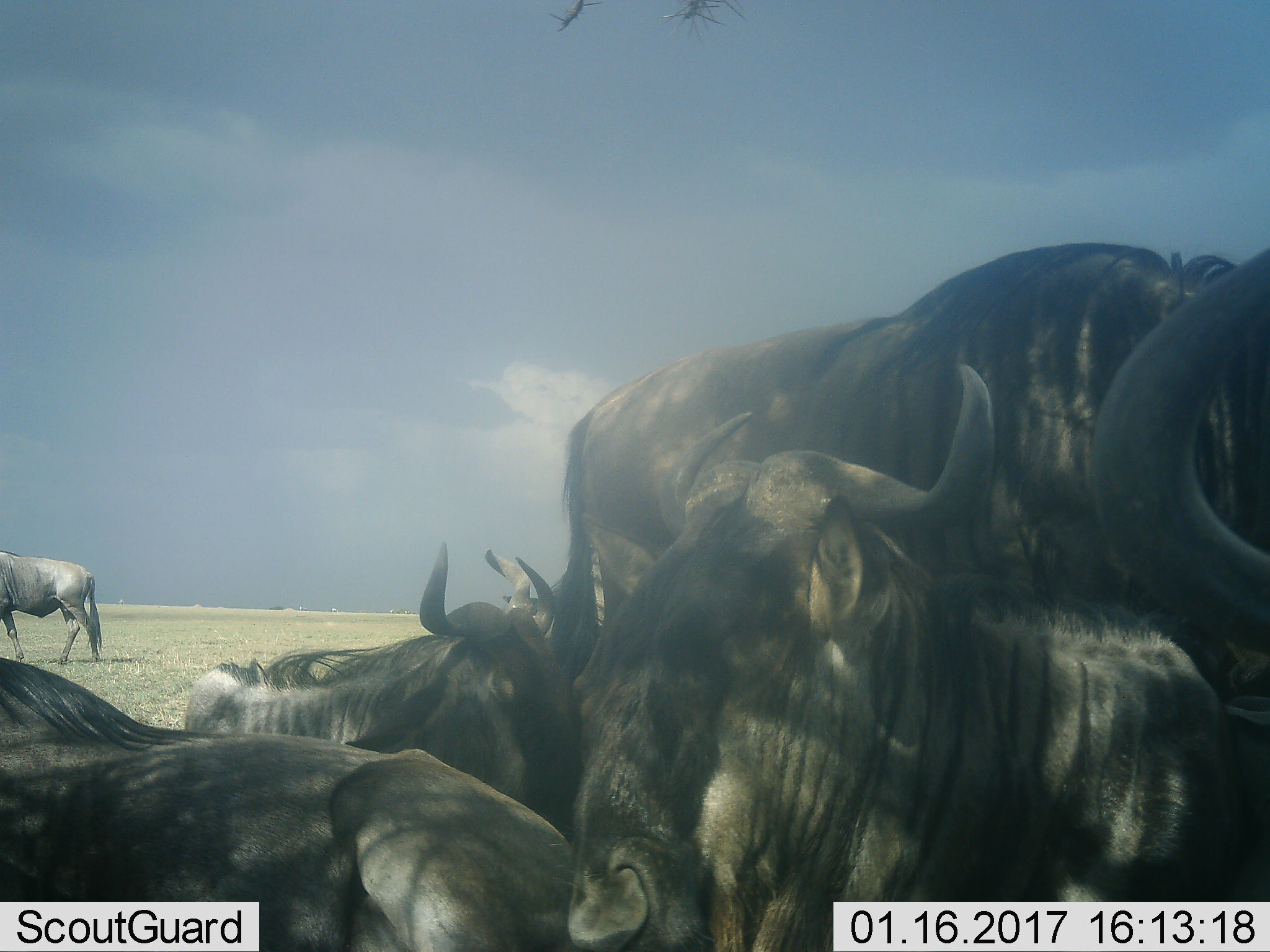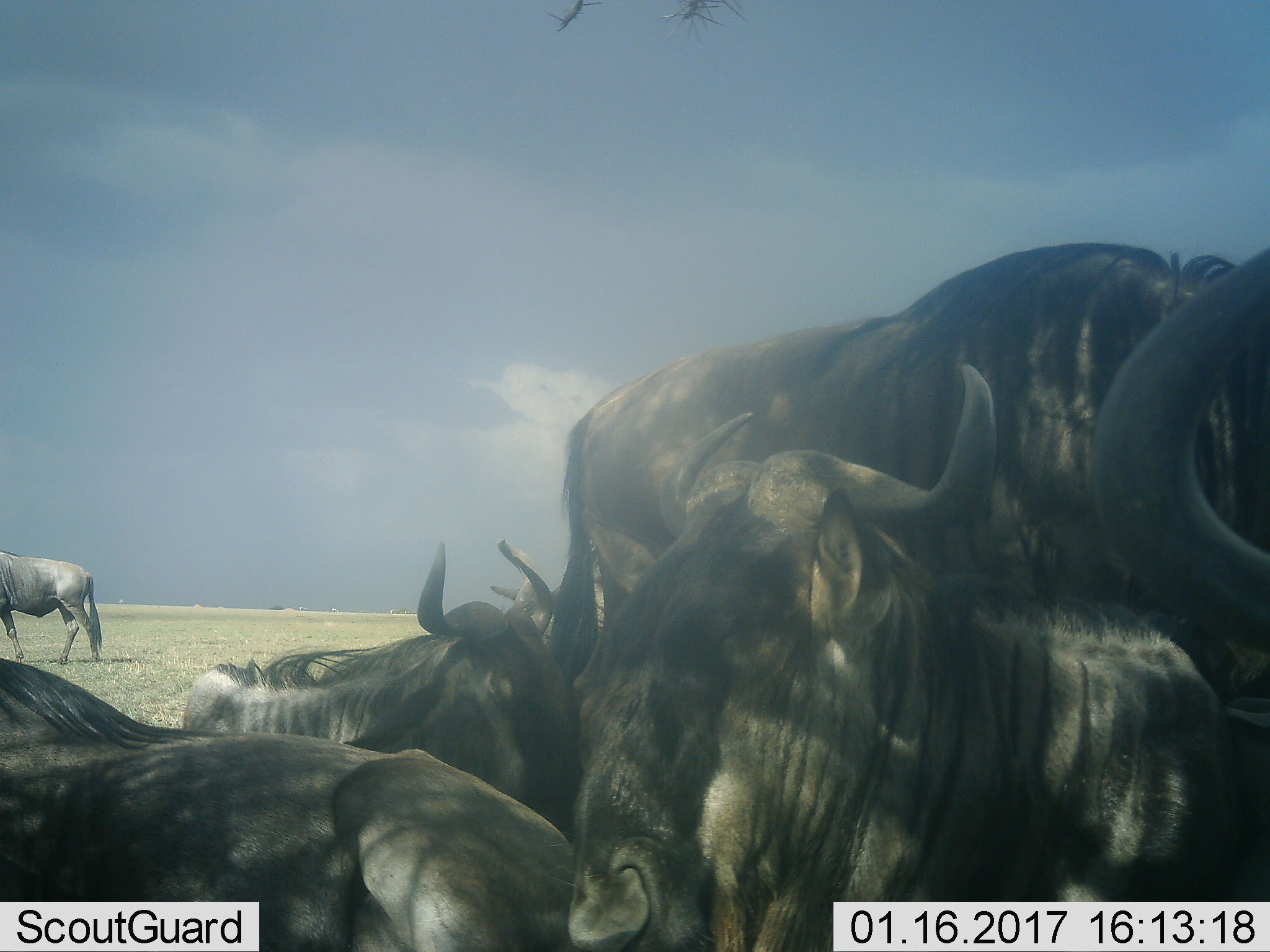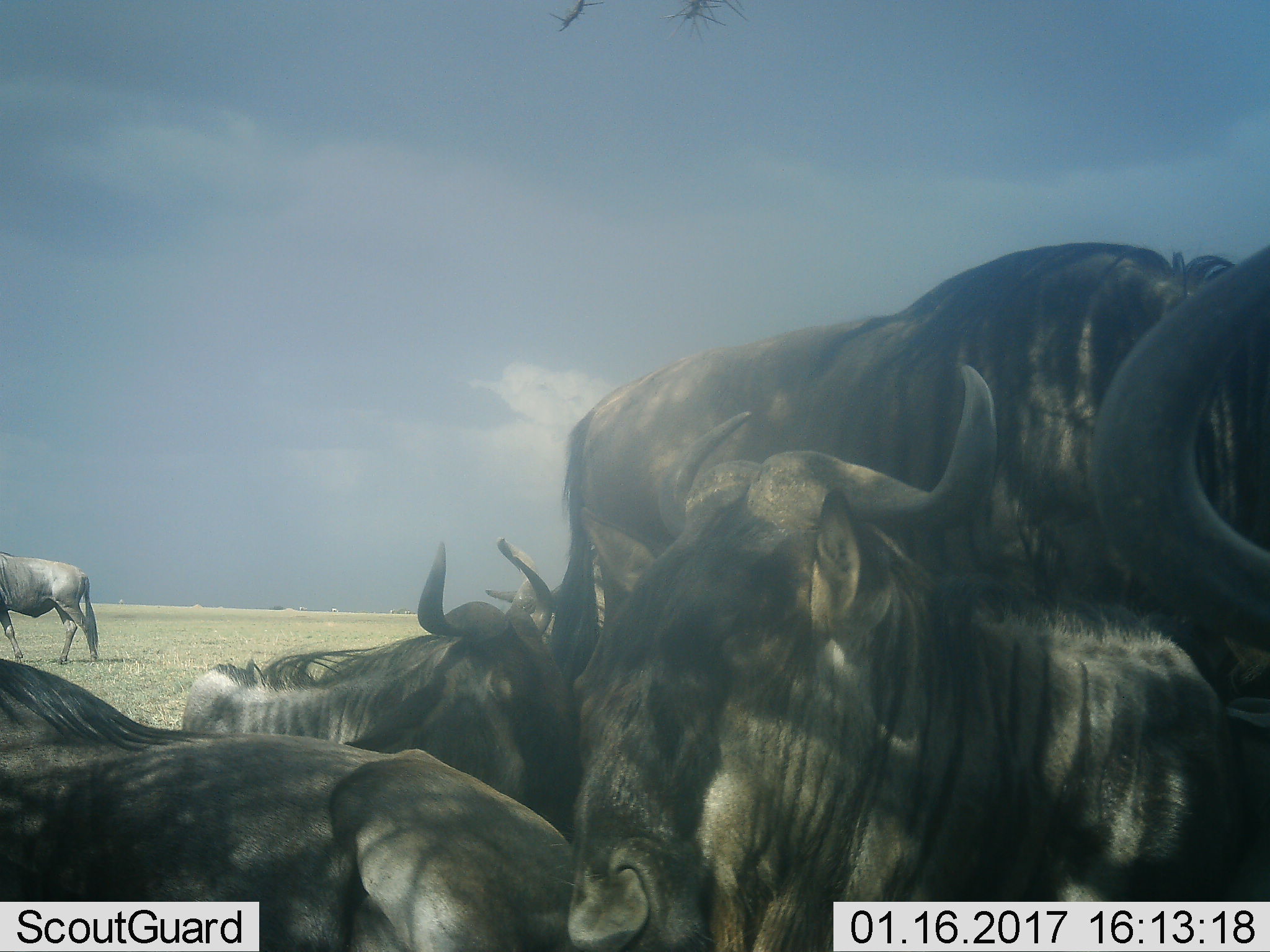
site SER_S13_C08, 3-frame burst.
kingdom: Animalia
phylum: Chordata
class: Mammalia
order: Artiodactyla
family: Bovidae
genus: Connochaetes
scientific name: Connochaetes taurinus taurinus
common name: blue wildebeest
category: wildebeestblue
Wildebeestblue (blue wildebeest) (Connochaetes taurinus taurinus), count 6. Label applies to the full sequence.